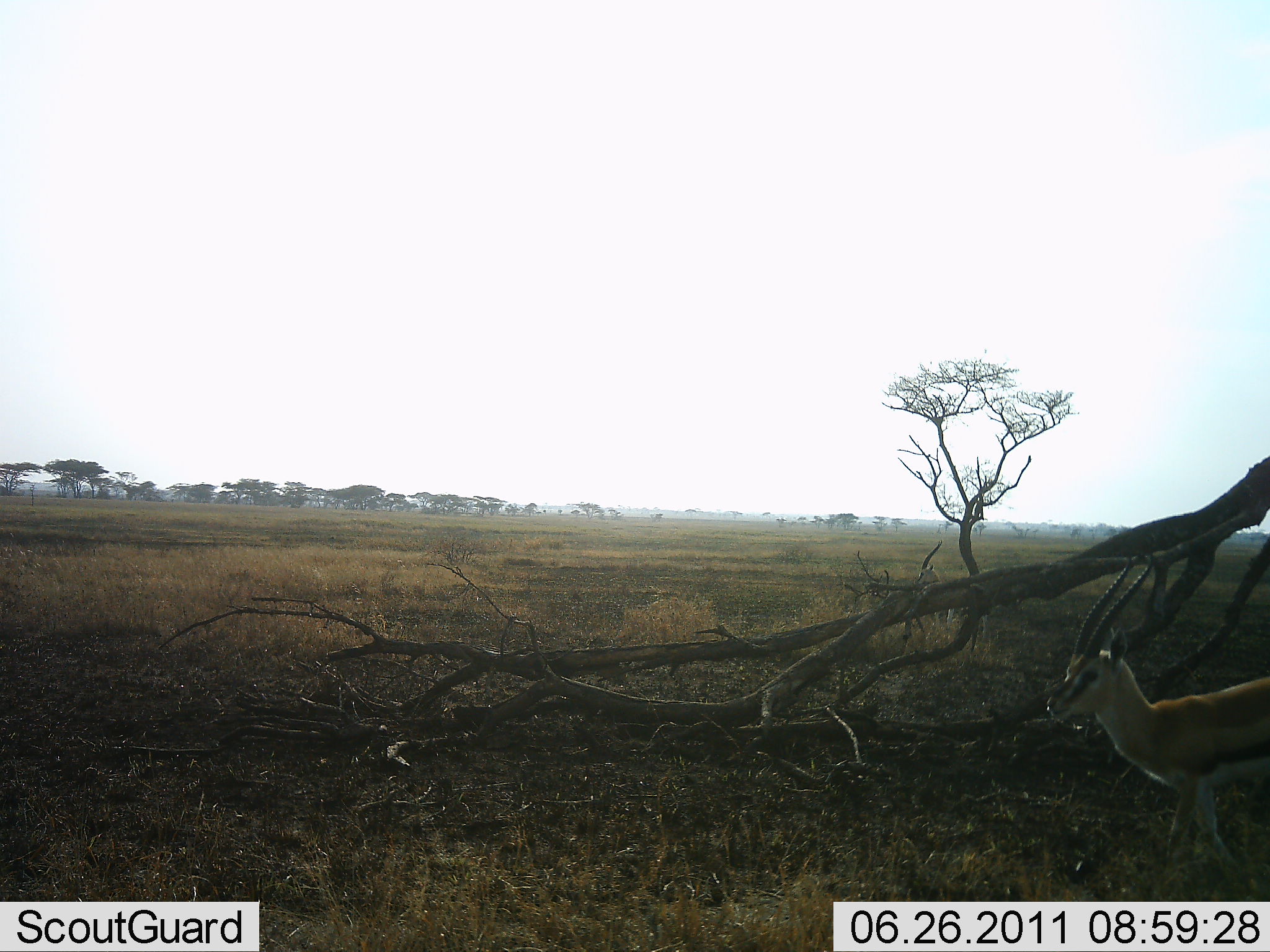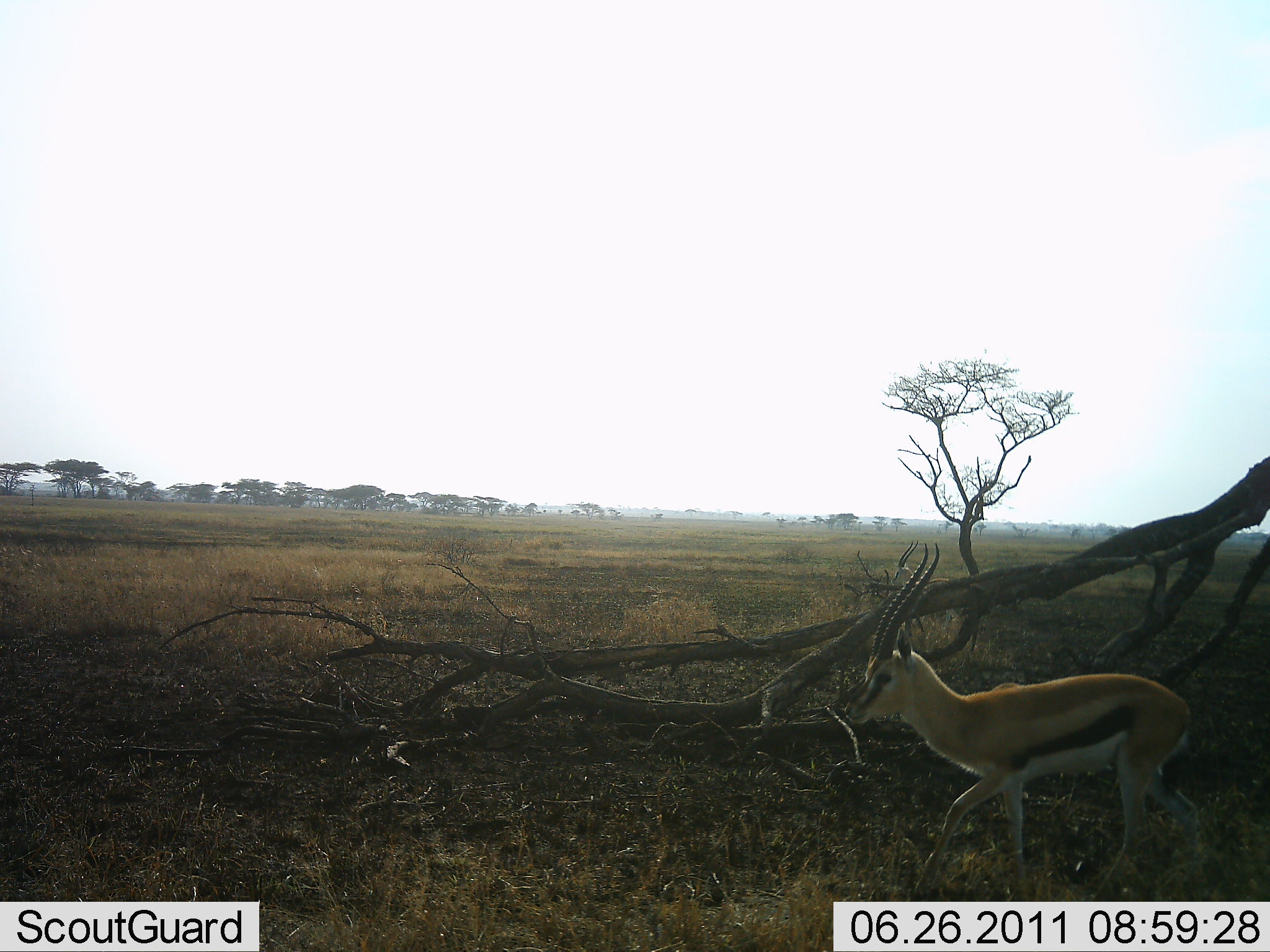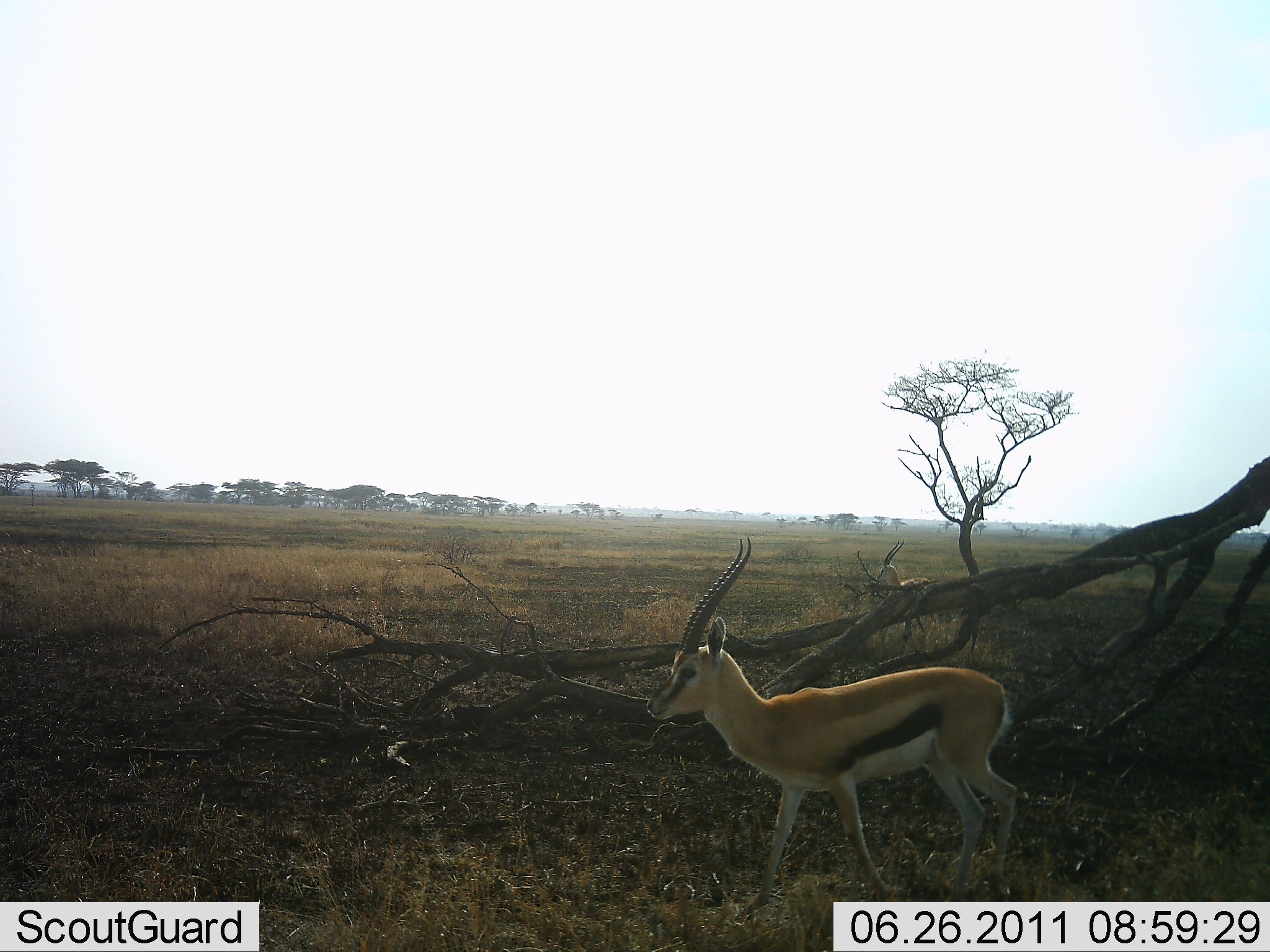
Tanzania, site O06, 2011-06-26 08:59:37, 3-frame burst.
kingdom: Animalia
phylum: Chordata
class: Mammalia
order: Artiodactyla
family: Bovidae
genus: Eudorcas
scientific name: Eudorcas thomsonii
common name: thomson's gazelle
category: gazellethomsons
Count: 1.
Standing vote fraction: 9%.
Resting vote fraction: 0%.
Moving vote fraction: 100%.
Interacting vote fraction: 0%.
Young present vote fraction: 0%.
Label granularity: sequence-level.